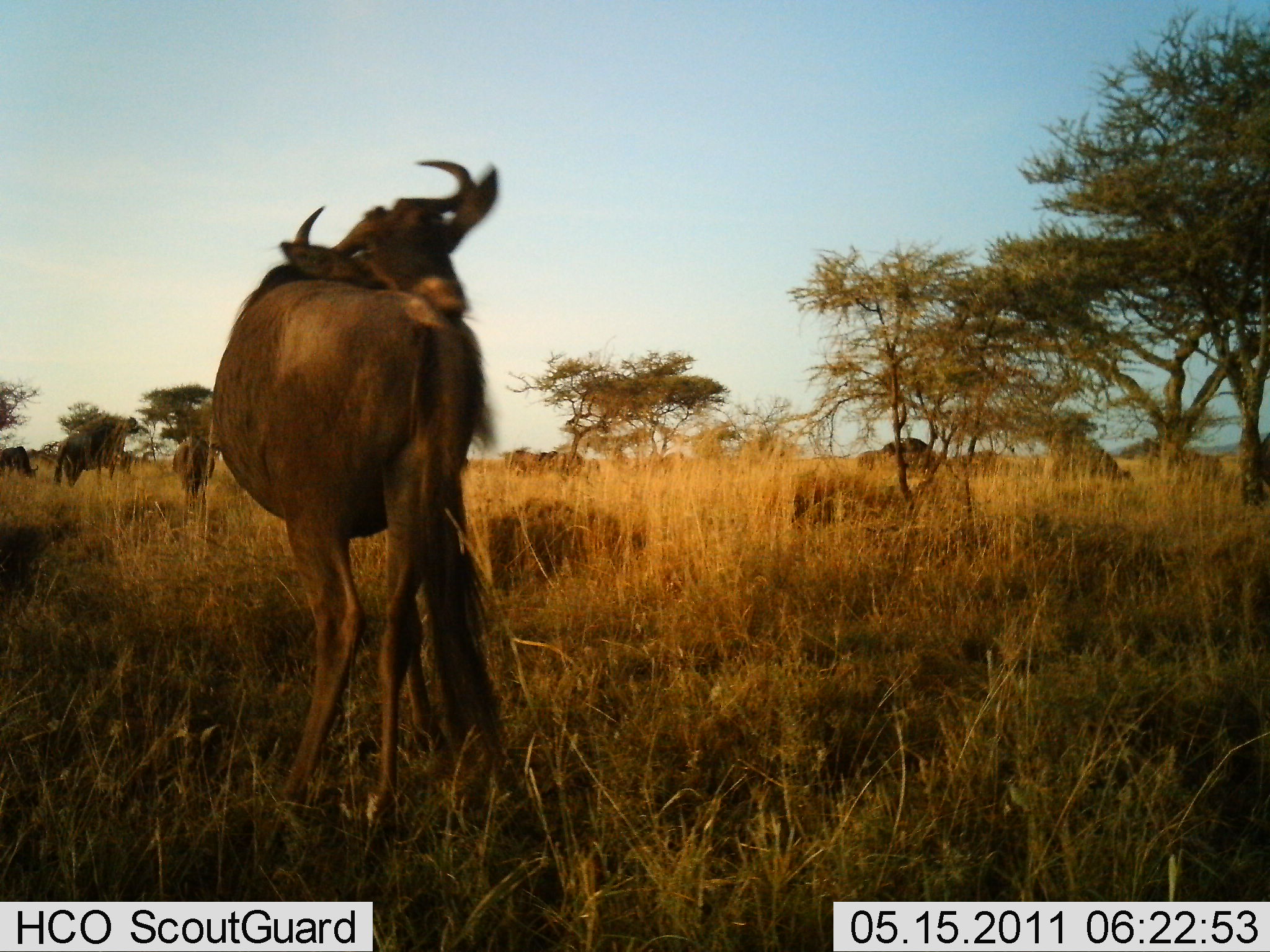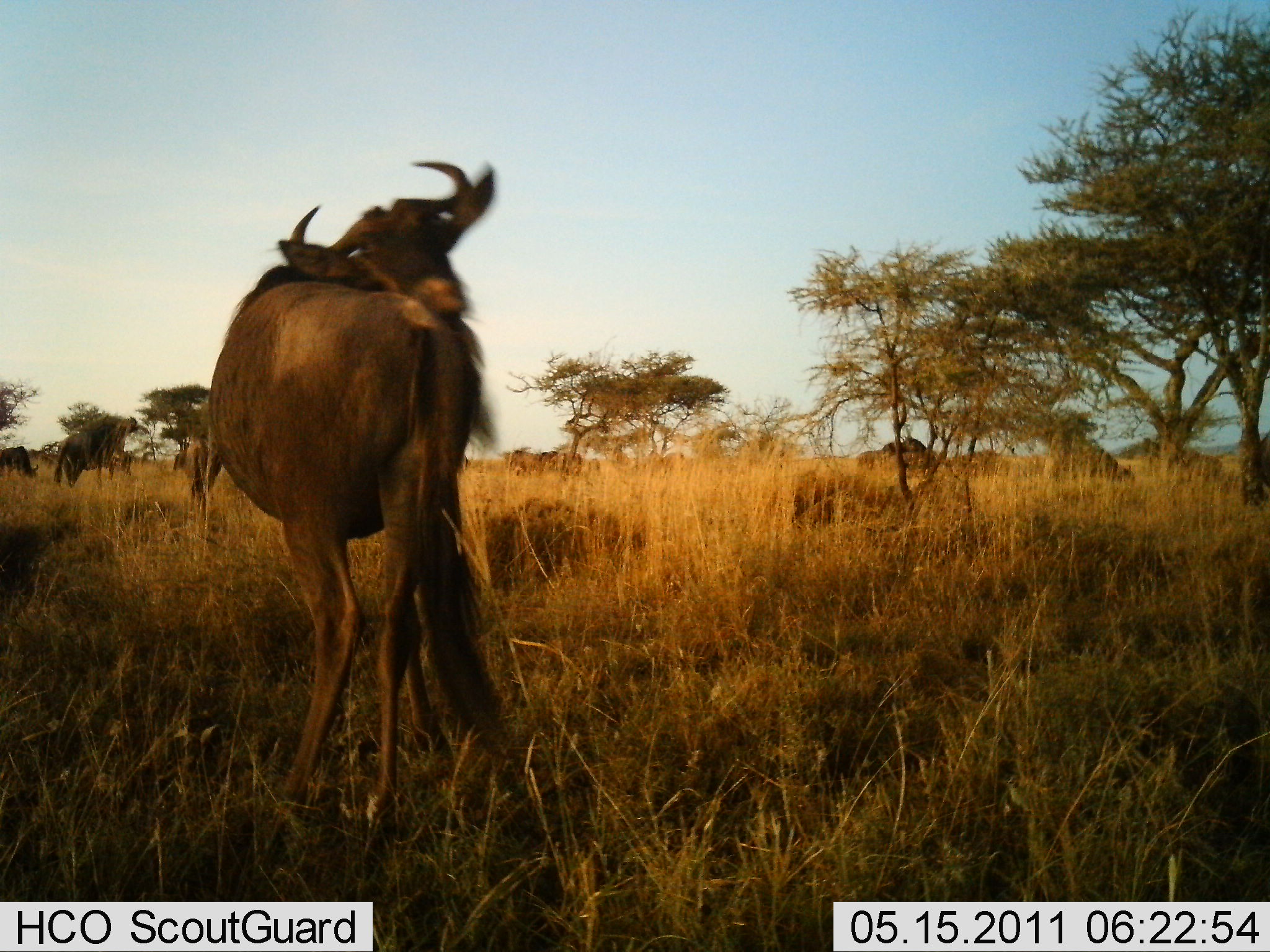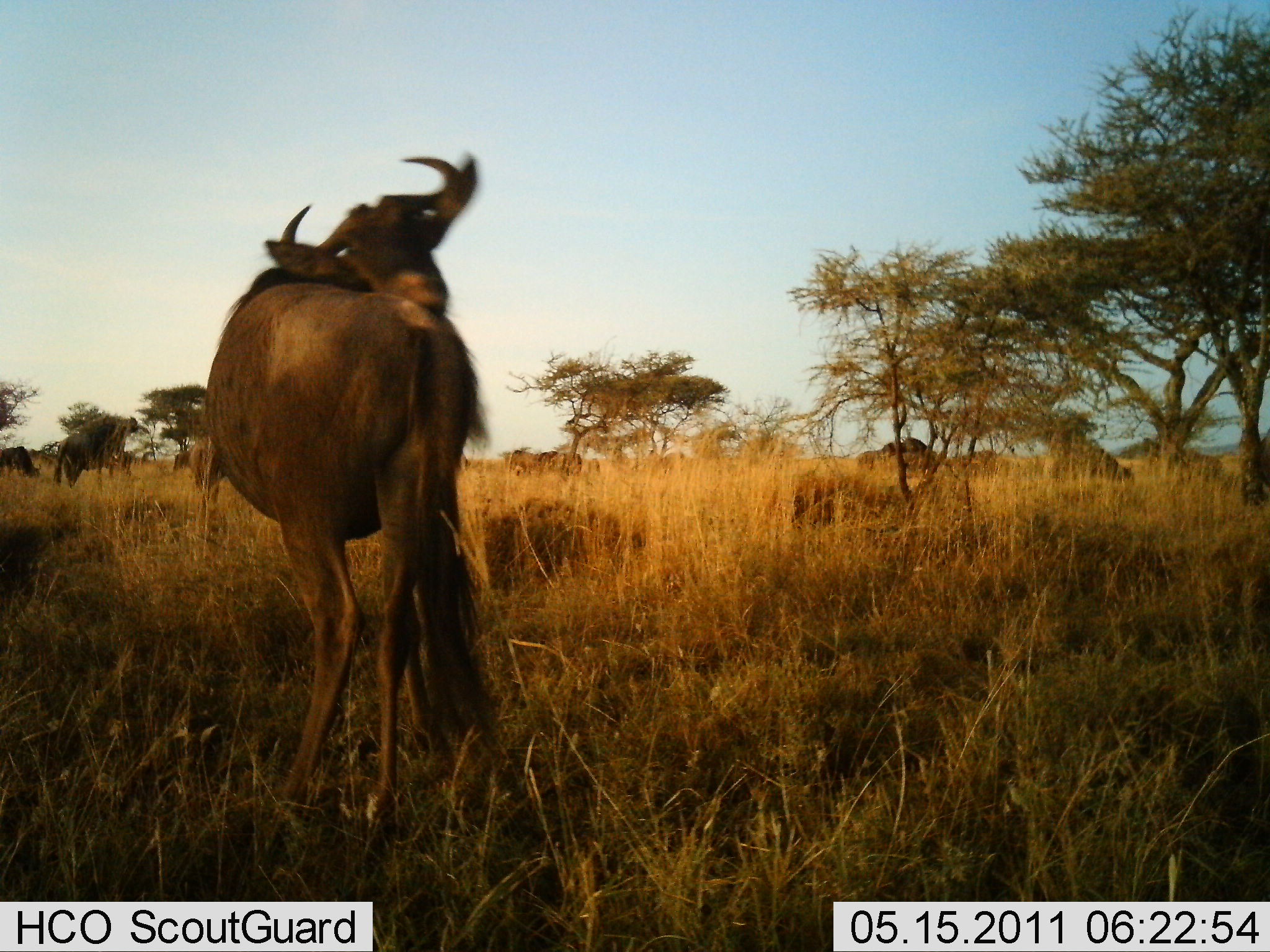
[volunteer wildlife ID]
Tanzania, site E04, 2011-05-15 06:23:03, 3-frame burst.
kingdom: Animalia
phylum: Chordata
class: Mammalia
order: Artiodactyla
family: Bovidae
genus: Connochaetes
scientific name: Connochaetes taurinus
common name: blue wildebeest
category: wildebeest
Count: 4.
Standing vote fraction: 100%.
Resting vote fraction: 10%.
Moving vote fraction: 0%.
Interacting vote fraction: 0%.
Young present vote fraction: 0%.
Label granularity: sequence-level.